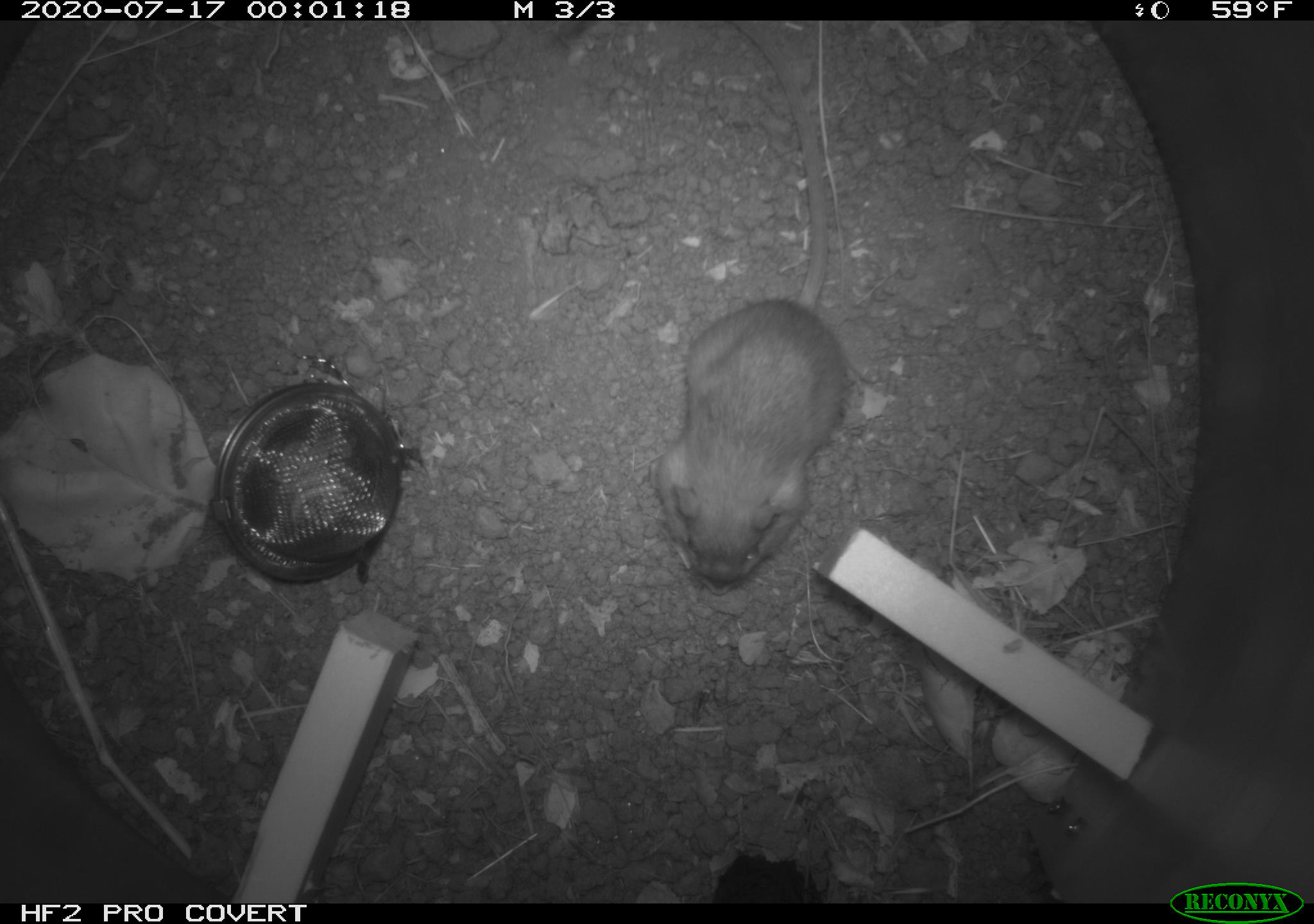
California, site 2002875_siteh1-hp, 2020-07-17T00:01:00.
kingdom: Animalia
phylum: Chordata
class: Mammalia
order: Rodentia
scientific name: Rodentia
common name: rodent